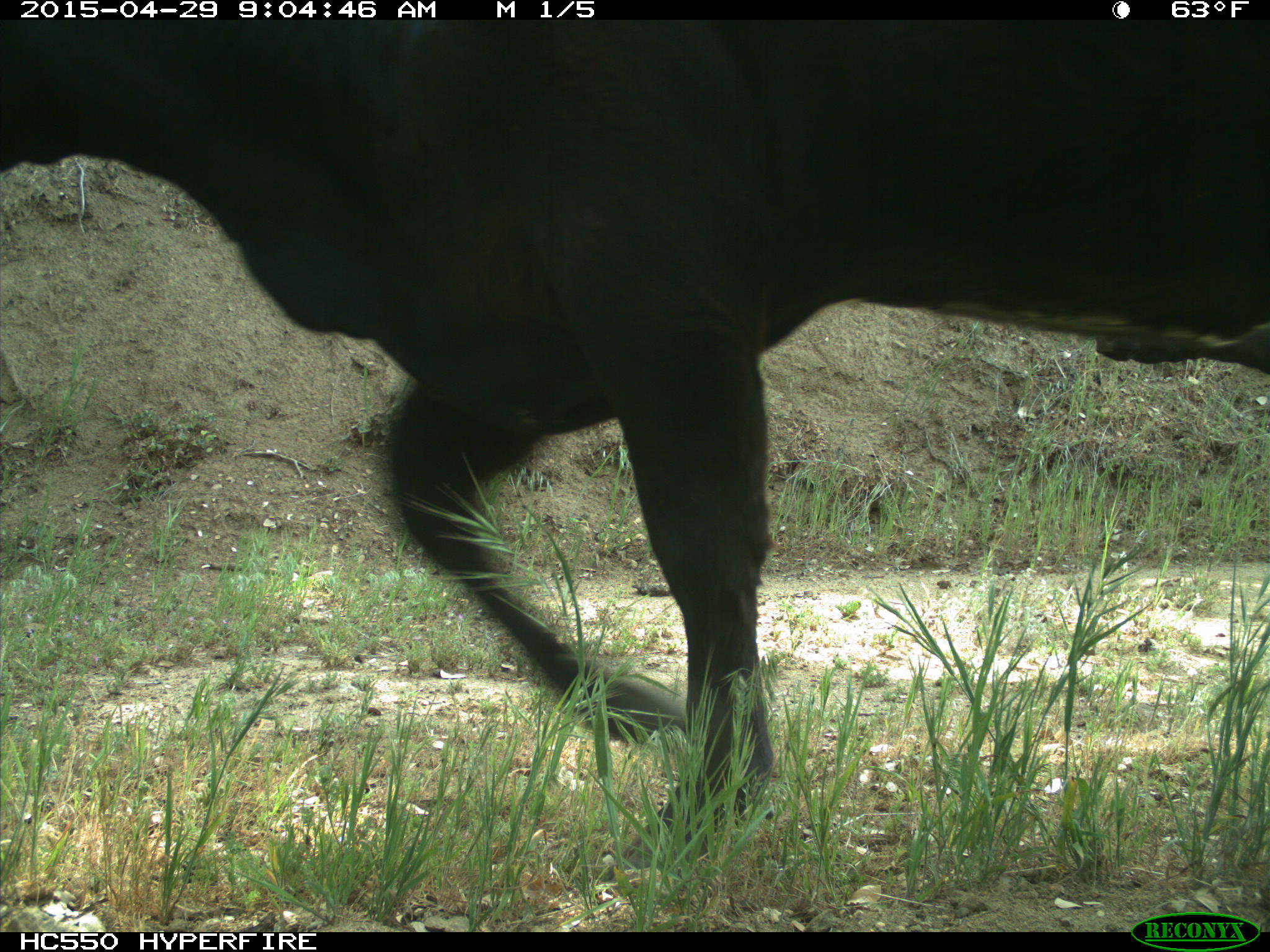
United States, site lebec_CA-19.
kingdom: Animalia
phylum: Chordata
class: Mammalia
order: Artiodactyla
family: Bovidae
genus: Bos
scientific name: Bos taurus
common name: domestic cow